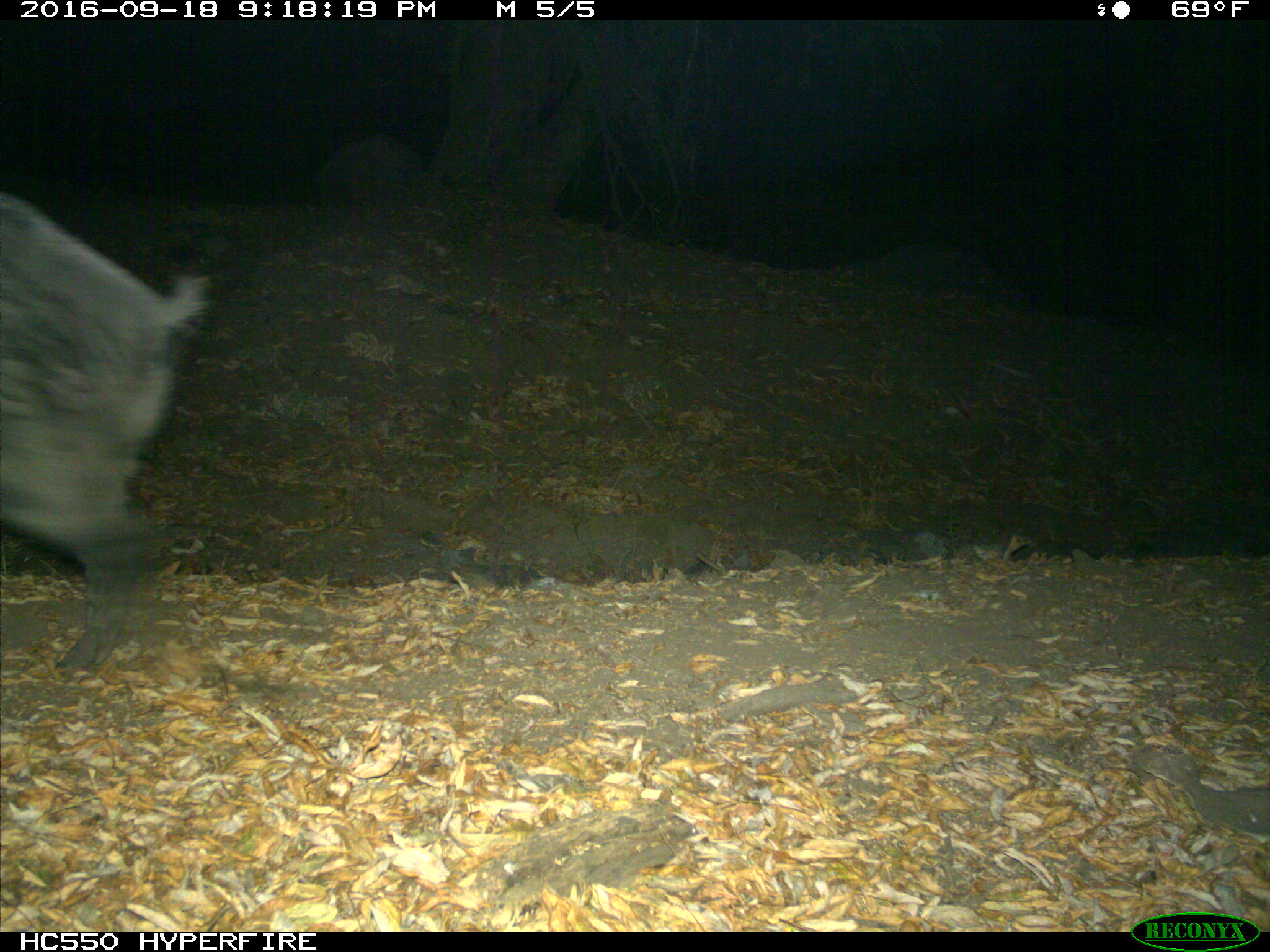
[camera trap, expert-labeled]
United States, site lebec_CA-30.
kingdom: Animalia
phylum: Chordata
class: Mammalia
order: Artiodactyla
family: Suidae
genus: Sus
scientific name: Sus scrofa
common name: wild boar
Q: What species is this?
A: Sus scrofa (wild boar).